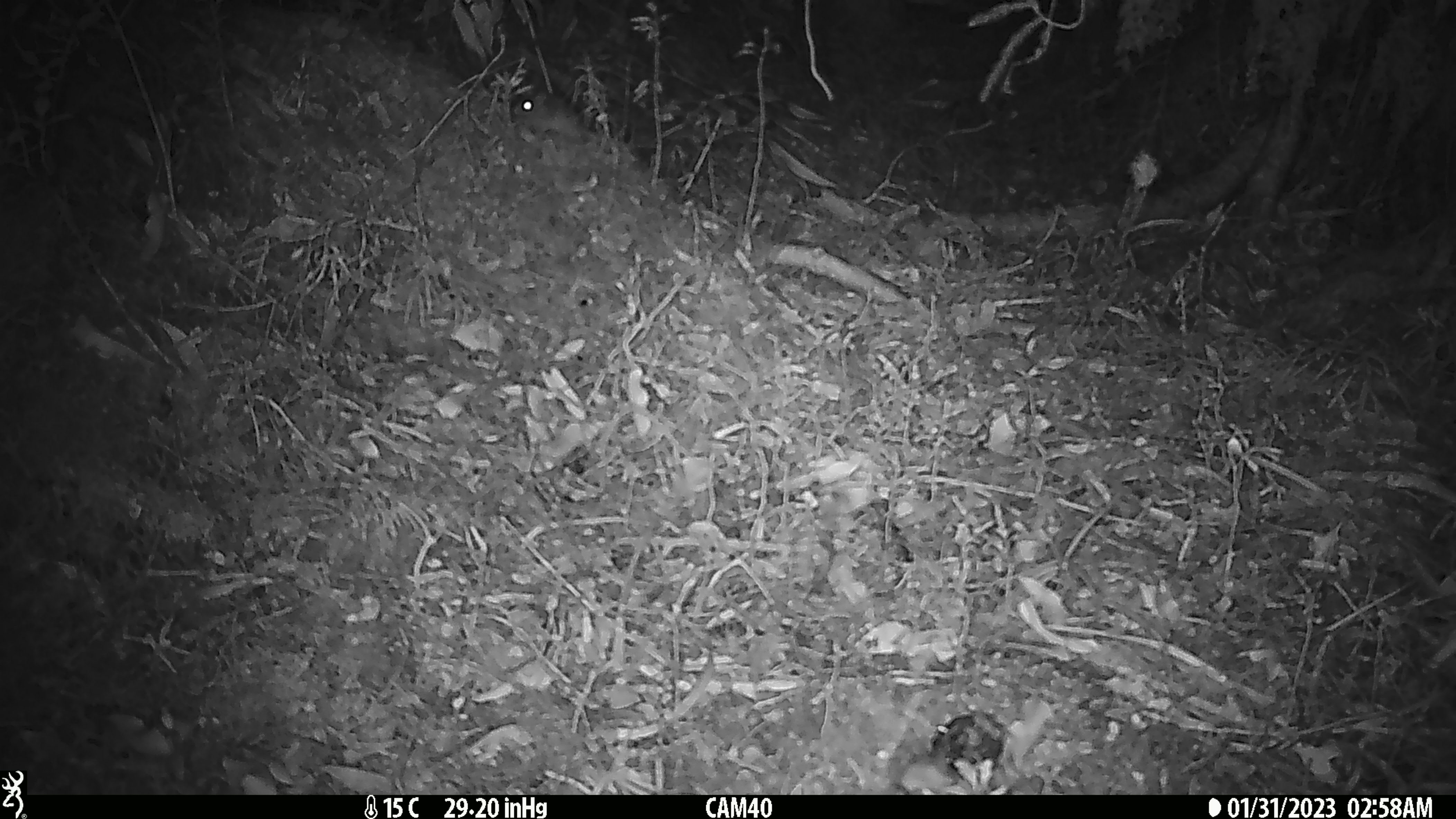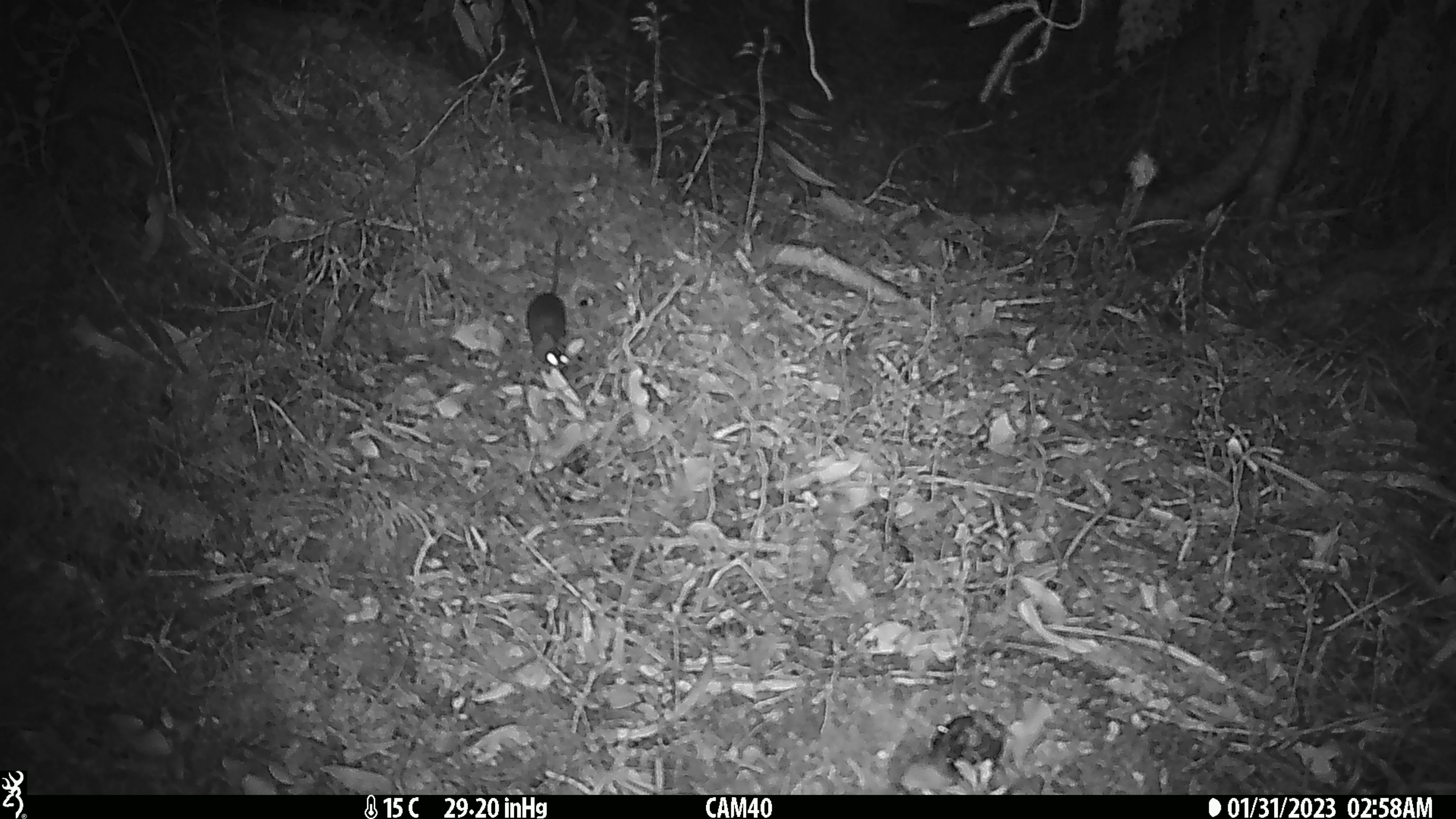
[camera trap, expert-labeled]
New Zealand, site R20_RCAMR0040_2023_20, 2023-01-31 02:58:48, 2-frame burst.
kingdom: Animalia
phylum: Chordata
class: Mammalia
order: Rodentia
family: Muridae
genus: Mus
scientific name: Mus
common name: mouse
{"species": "mouse (Mus)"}